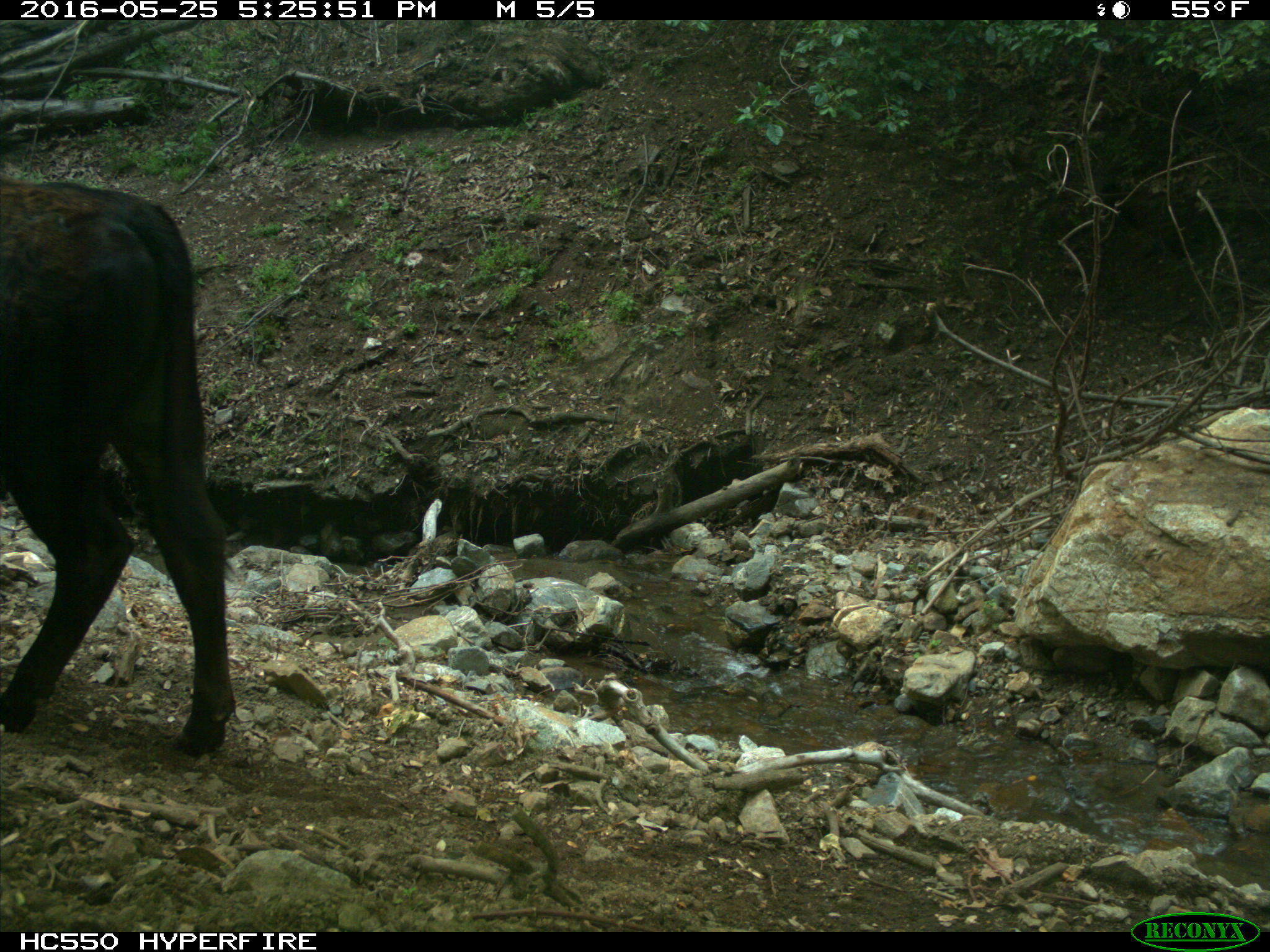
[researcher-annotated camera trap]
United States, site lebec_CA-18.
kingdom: Animalia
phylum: Chordata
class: Mammalia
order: Artiodactyla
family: Bovidae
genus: Bos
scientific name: Bos taurus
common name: domestic cow